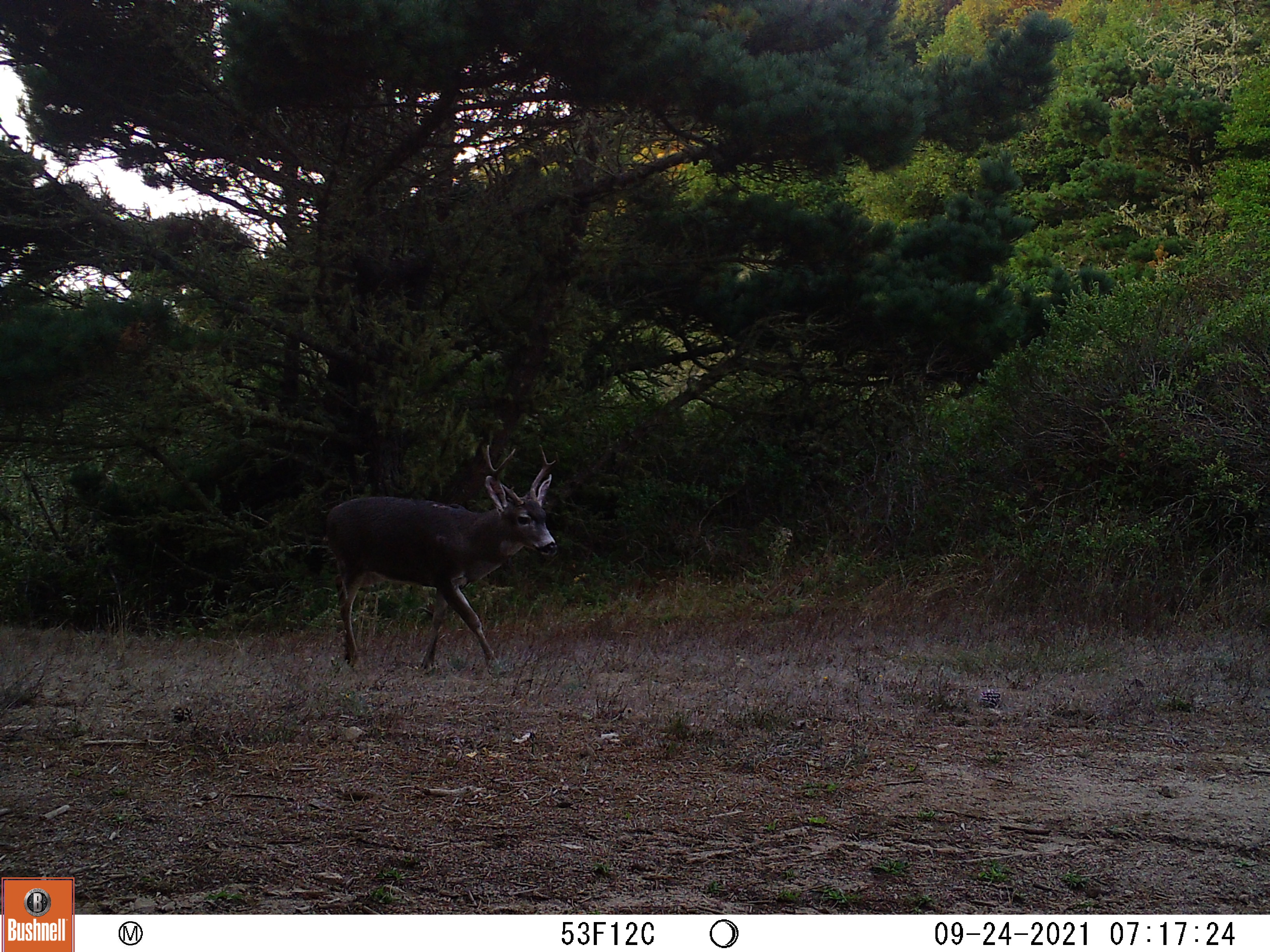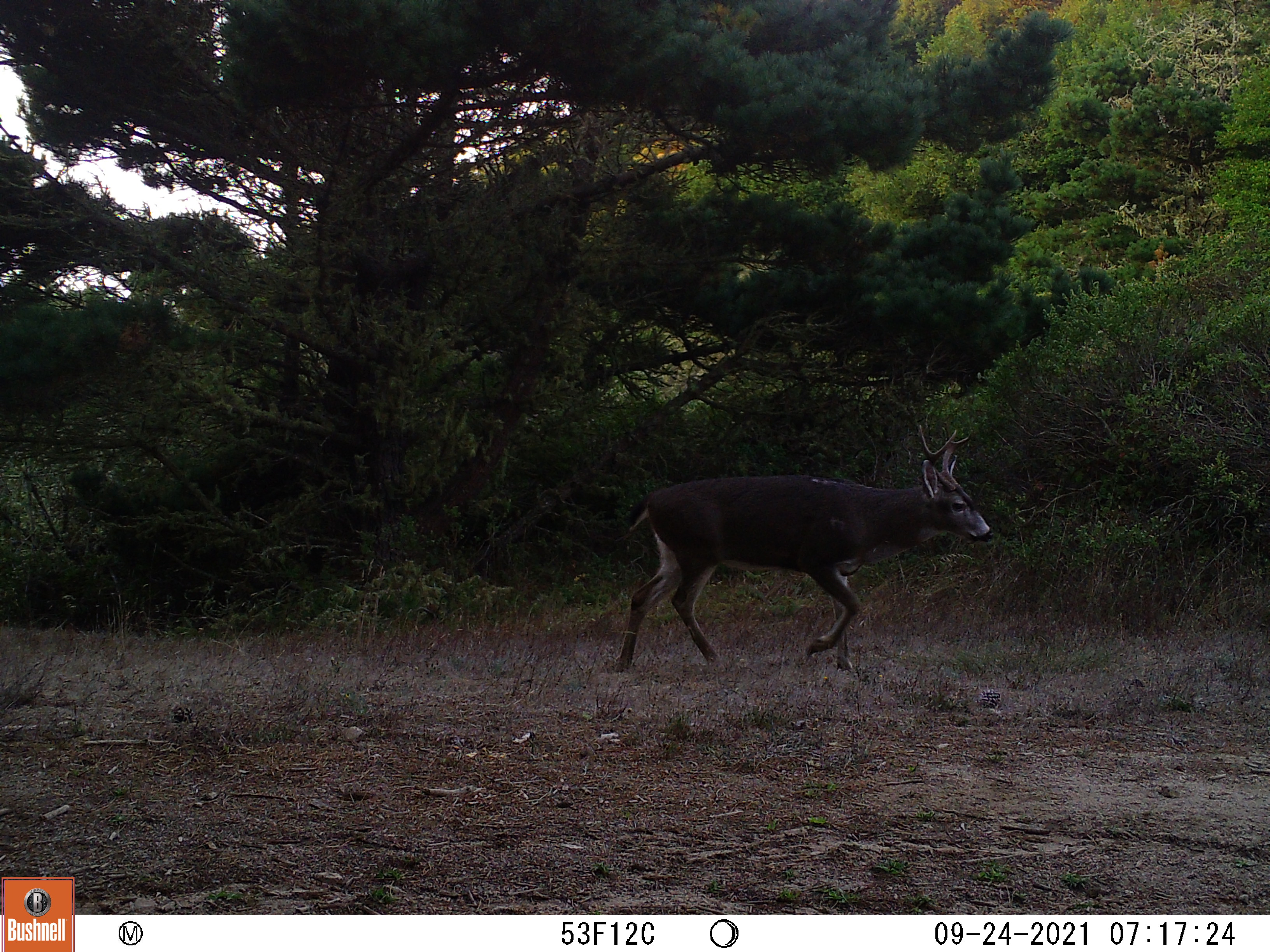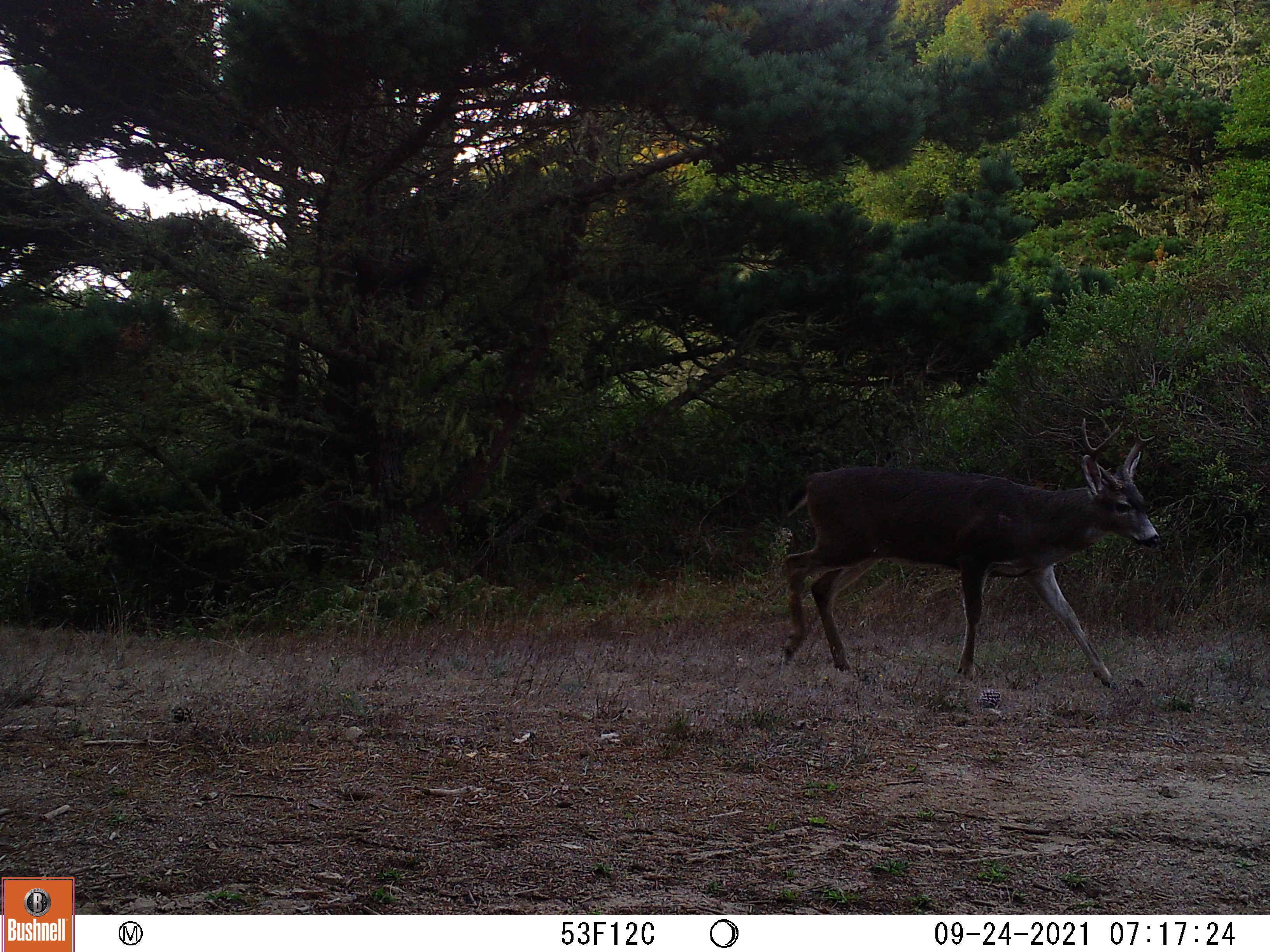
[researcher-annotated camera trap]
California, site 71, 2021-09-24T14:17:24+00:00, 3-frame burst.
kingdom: Animalia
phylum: Chordata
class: Mammalia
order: Artiodactyla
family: Cervidae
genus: Odocoileus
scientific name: Odocoileus hemionus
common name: mule deer